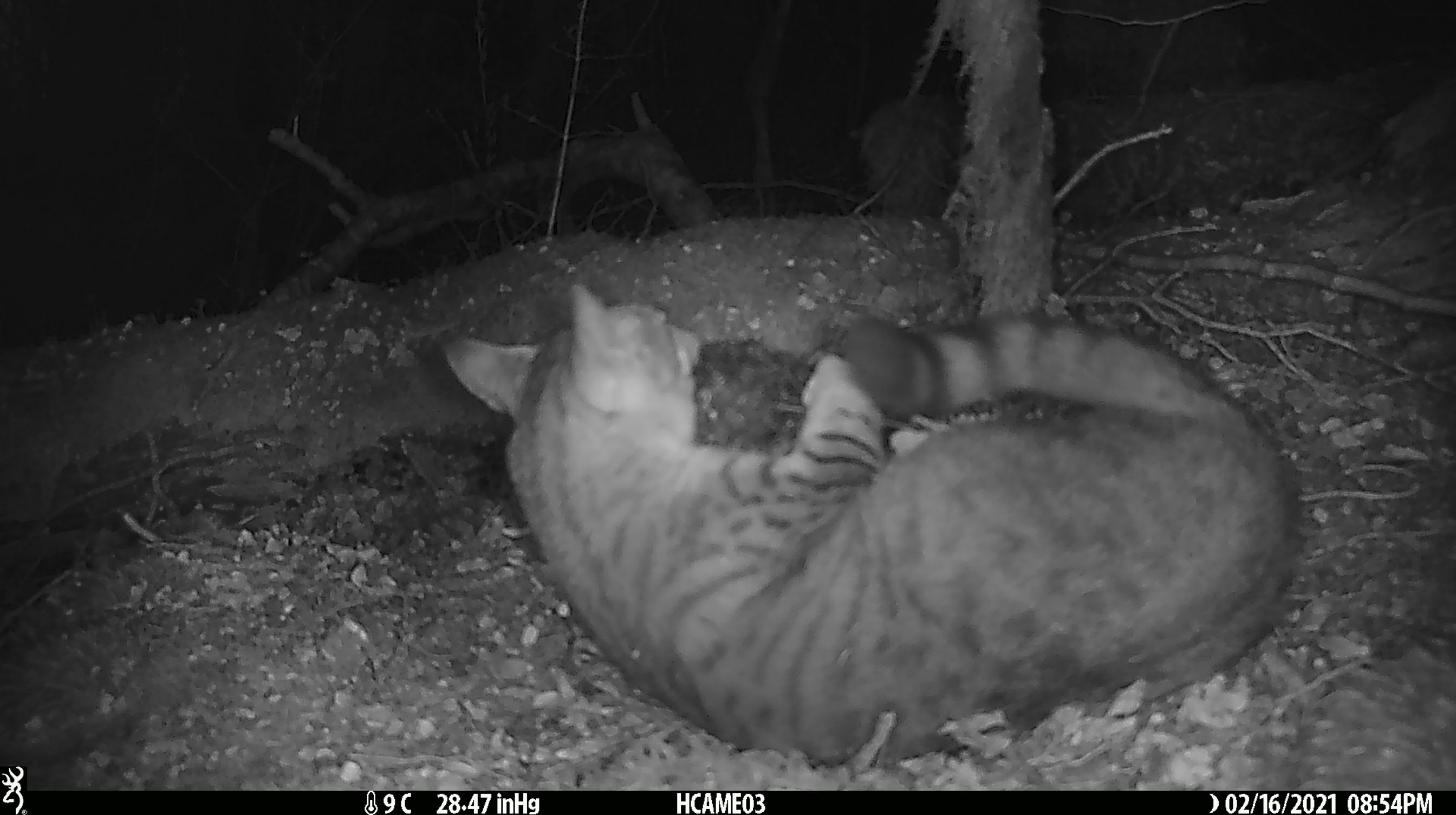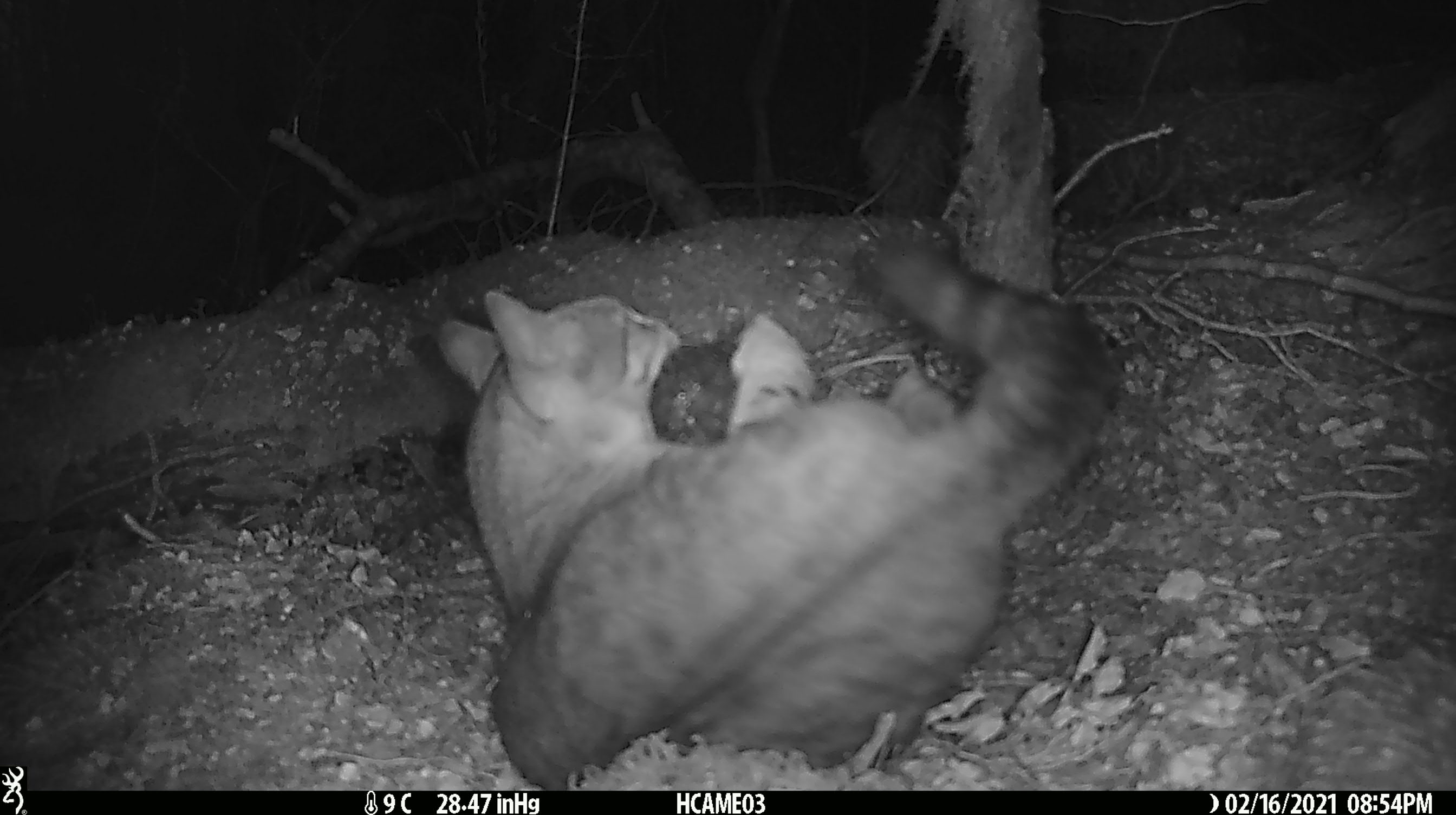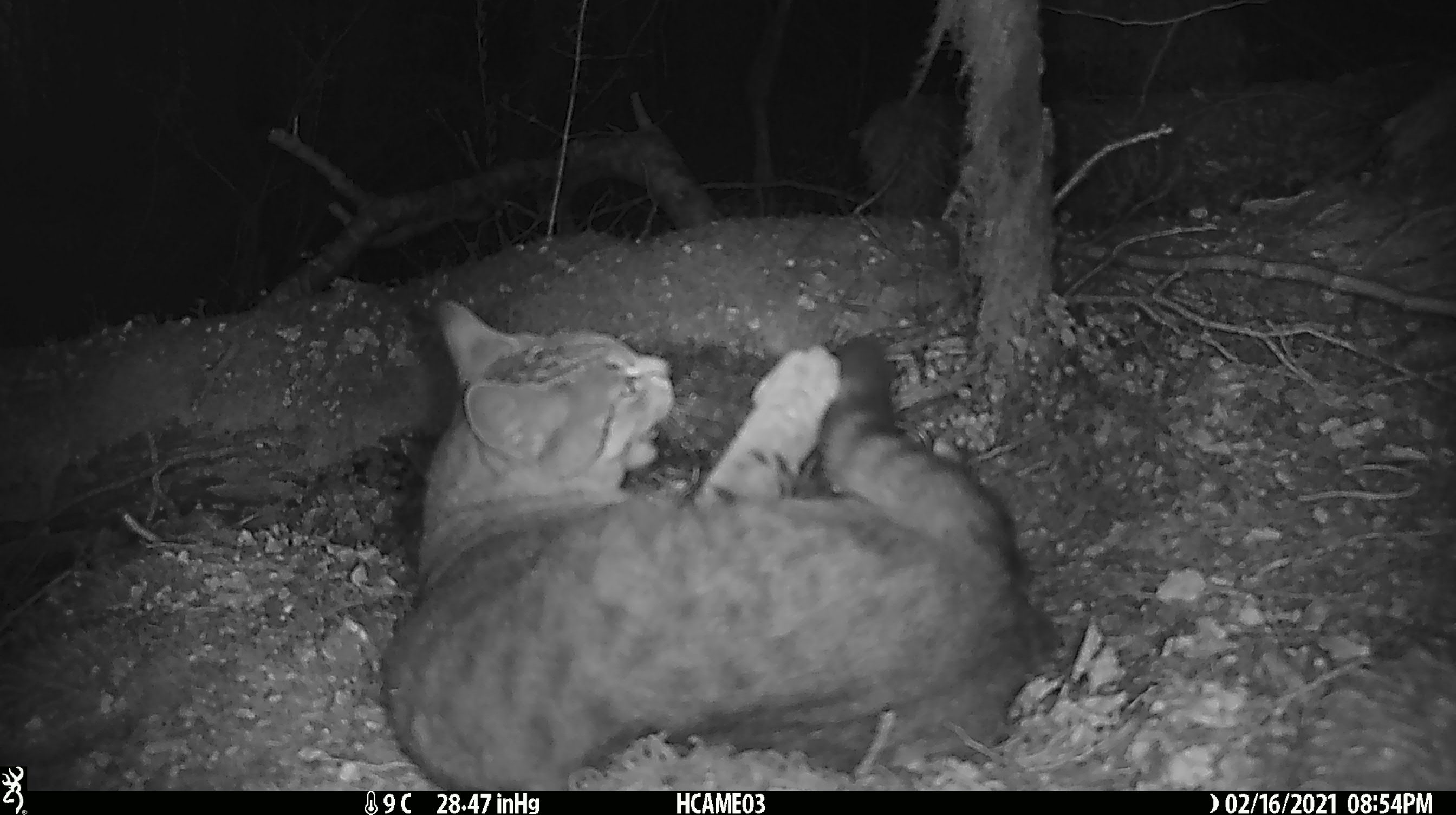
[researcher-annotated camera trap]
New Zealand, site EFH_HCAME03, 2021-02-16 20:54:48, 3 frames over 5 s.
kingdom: Animalia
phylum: Chordata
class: Mammalia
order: Carnivora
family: Felidae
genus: Felis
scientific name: Felis catus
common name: domestic cat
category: cat